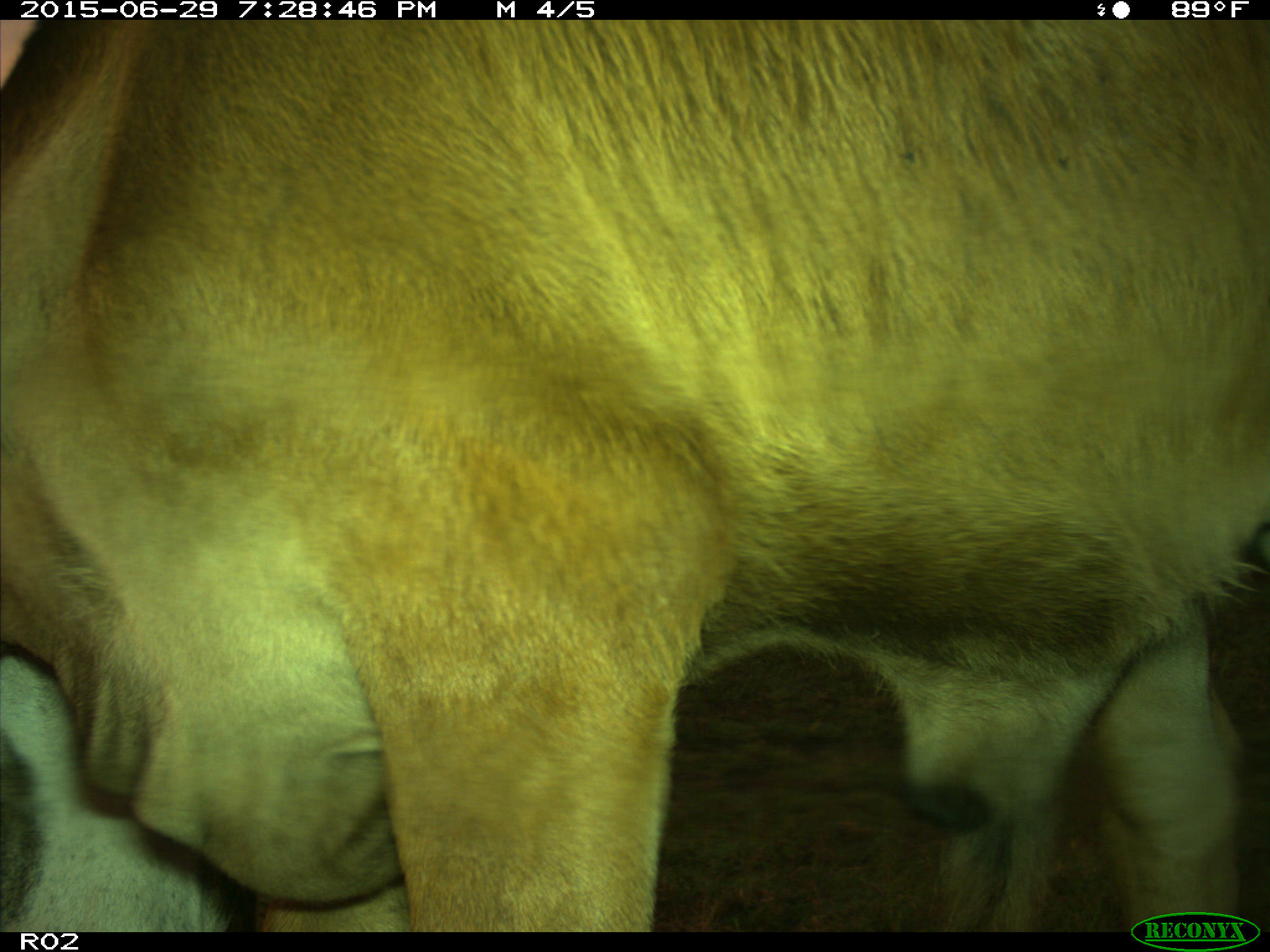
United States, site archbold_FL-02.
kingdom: Animalia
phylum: Chordata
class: Mammalia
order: Artiodactyla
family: Bovidae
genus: Bos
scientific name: Bos taurus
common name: domestic cow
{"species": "Bos taurus (domestic cow)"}